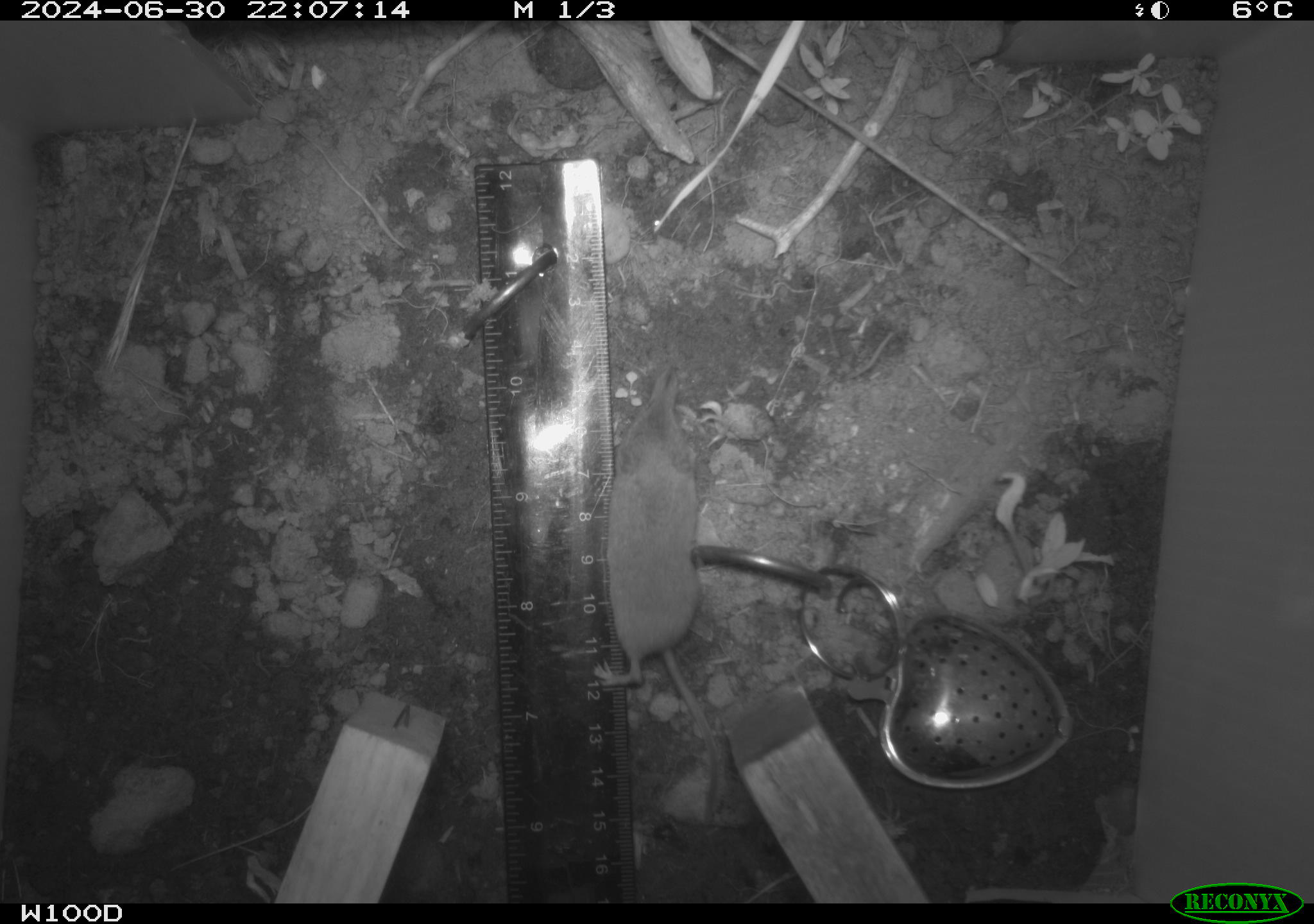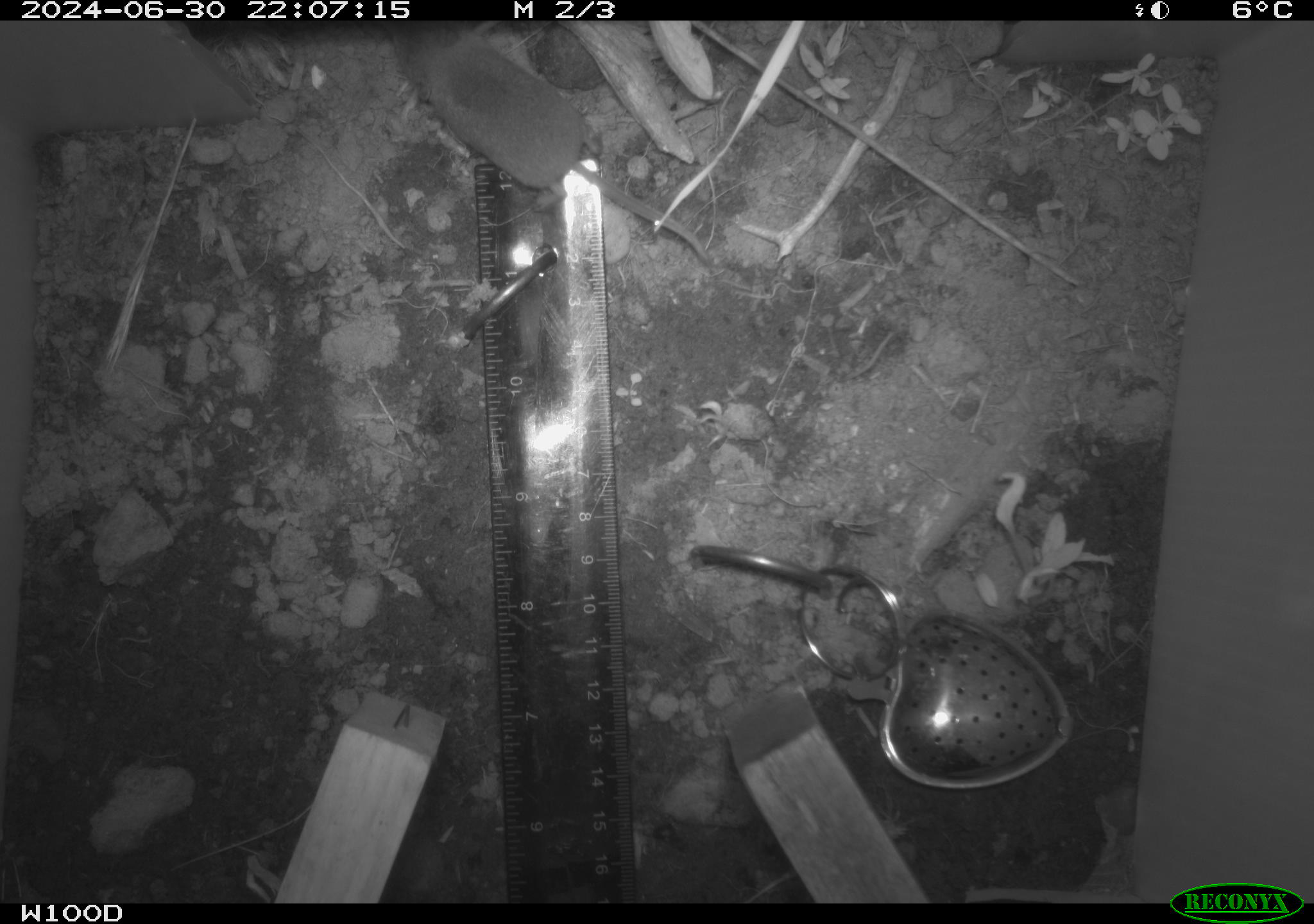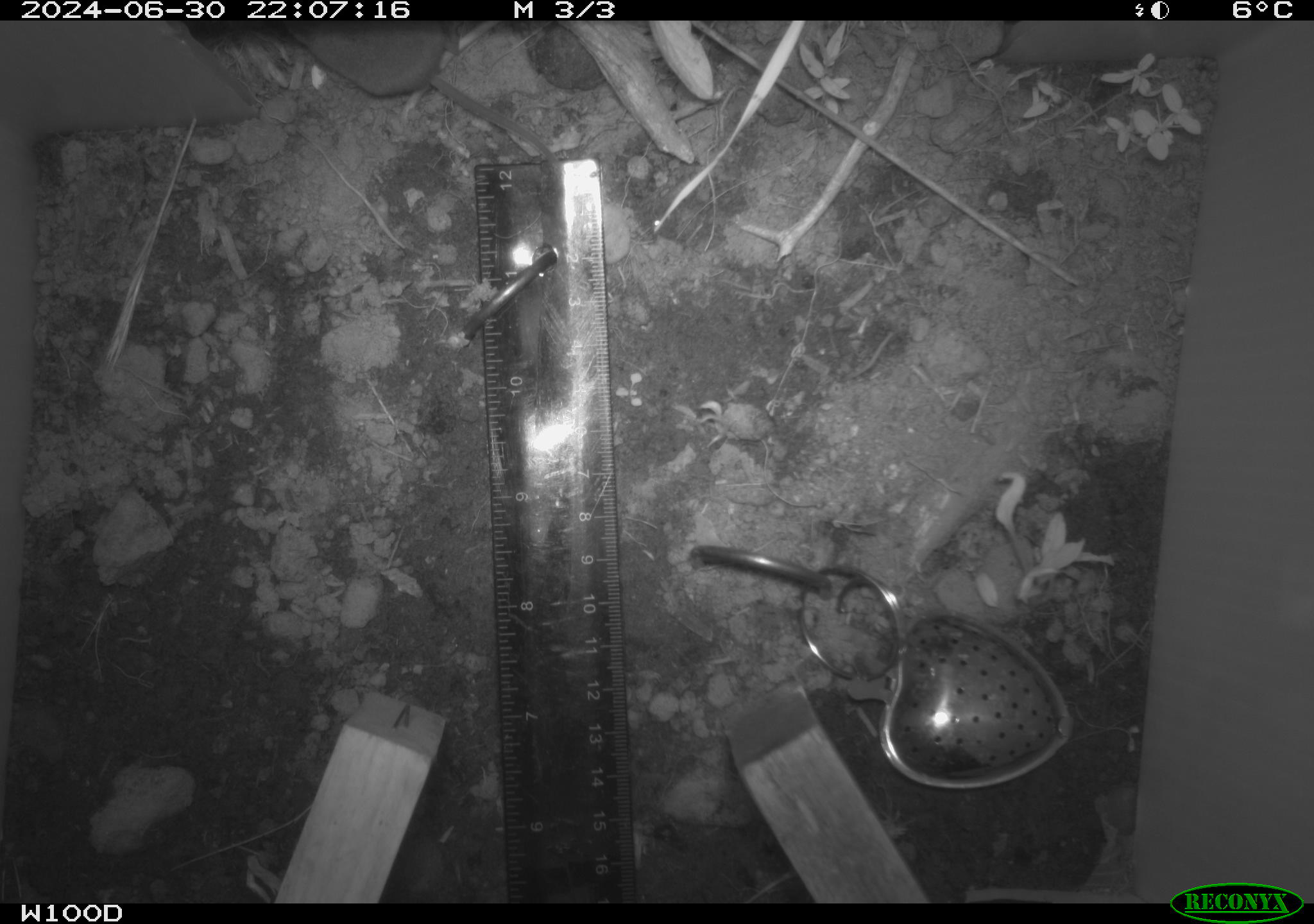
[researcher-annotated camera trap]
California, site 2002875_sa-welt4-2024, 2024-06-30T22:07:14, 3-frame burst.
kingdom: Animalia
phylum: Chordata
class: Mammalia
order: Eulipotyphla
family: Soricidae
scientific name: Soricidae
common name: shrews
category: soricidae family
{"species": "soricidae family (shrews) (Soricidae)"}